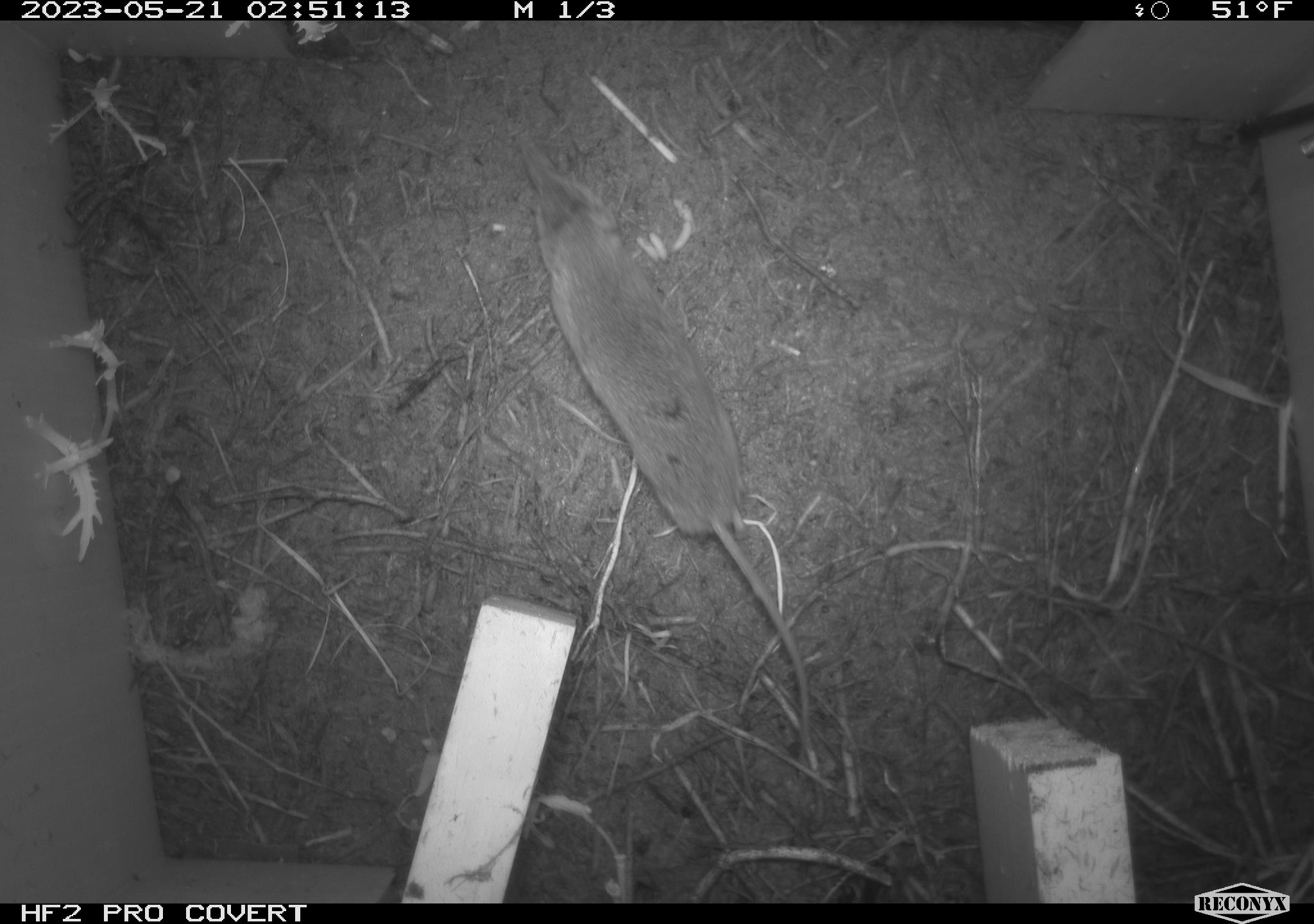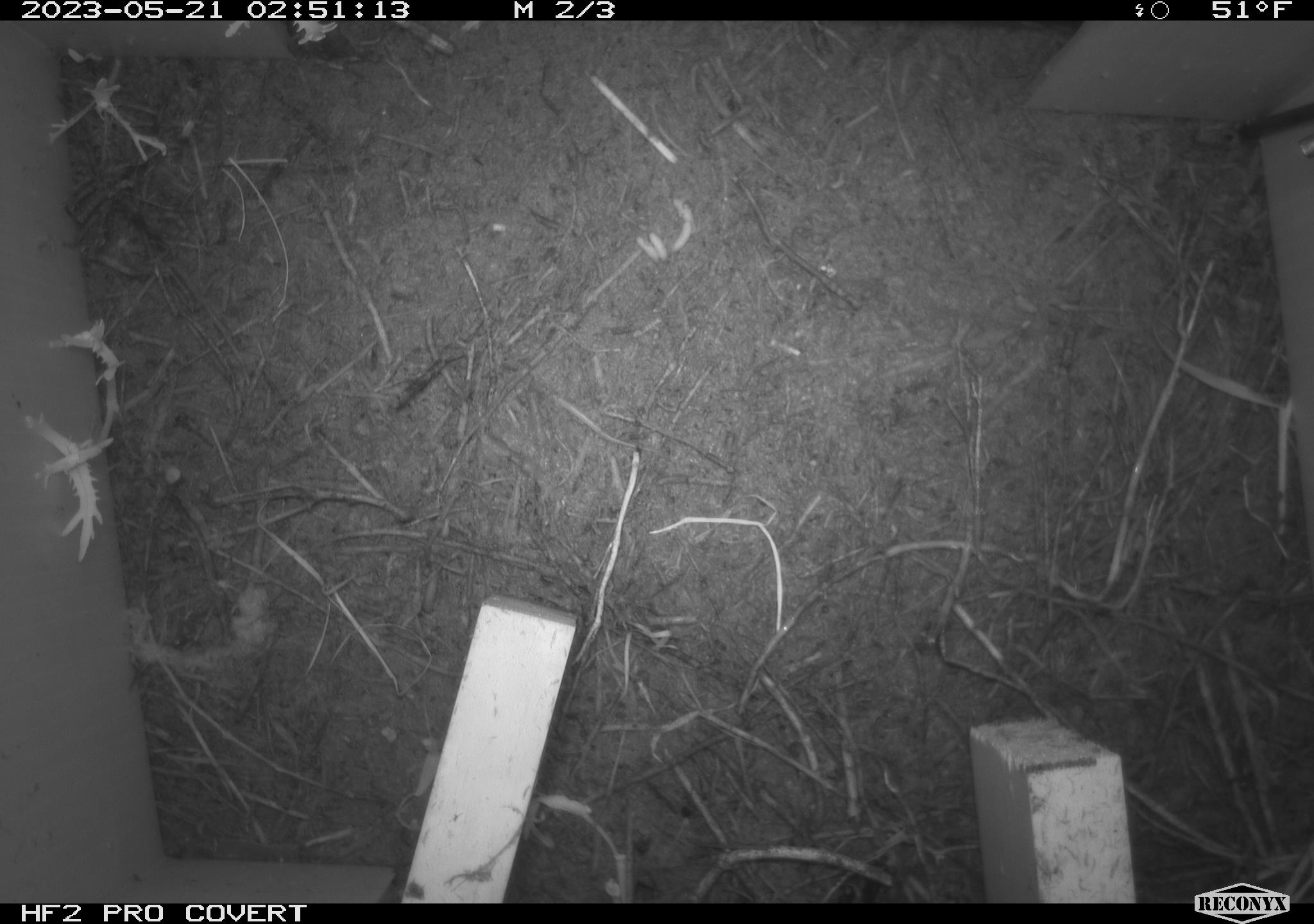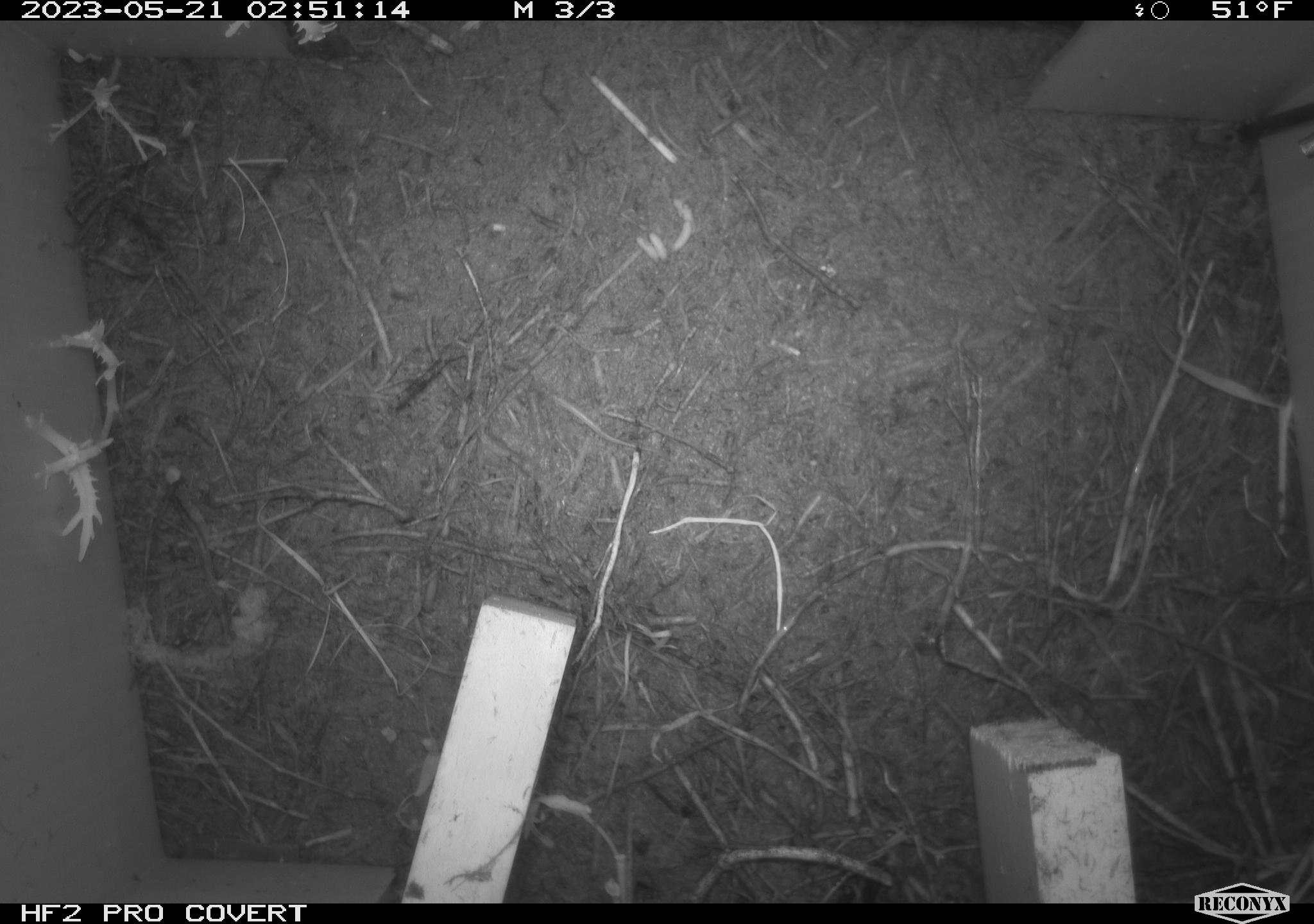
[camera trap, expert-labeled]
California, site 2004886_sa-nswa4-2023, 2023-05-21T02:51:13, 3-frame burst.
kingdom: Animalia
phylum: Chordata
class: Mammalia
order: Eulipotyphla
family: Soricidae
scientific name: Soricidae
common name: shrews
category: soricidae family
Soricidae family (shrews) (Soricidae).